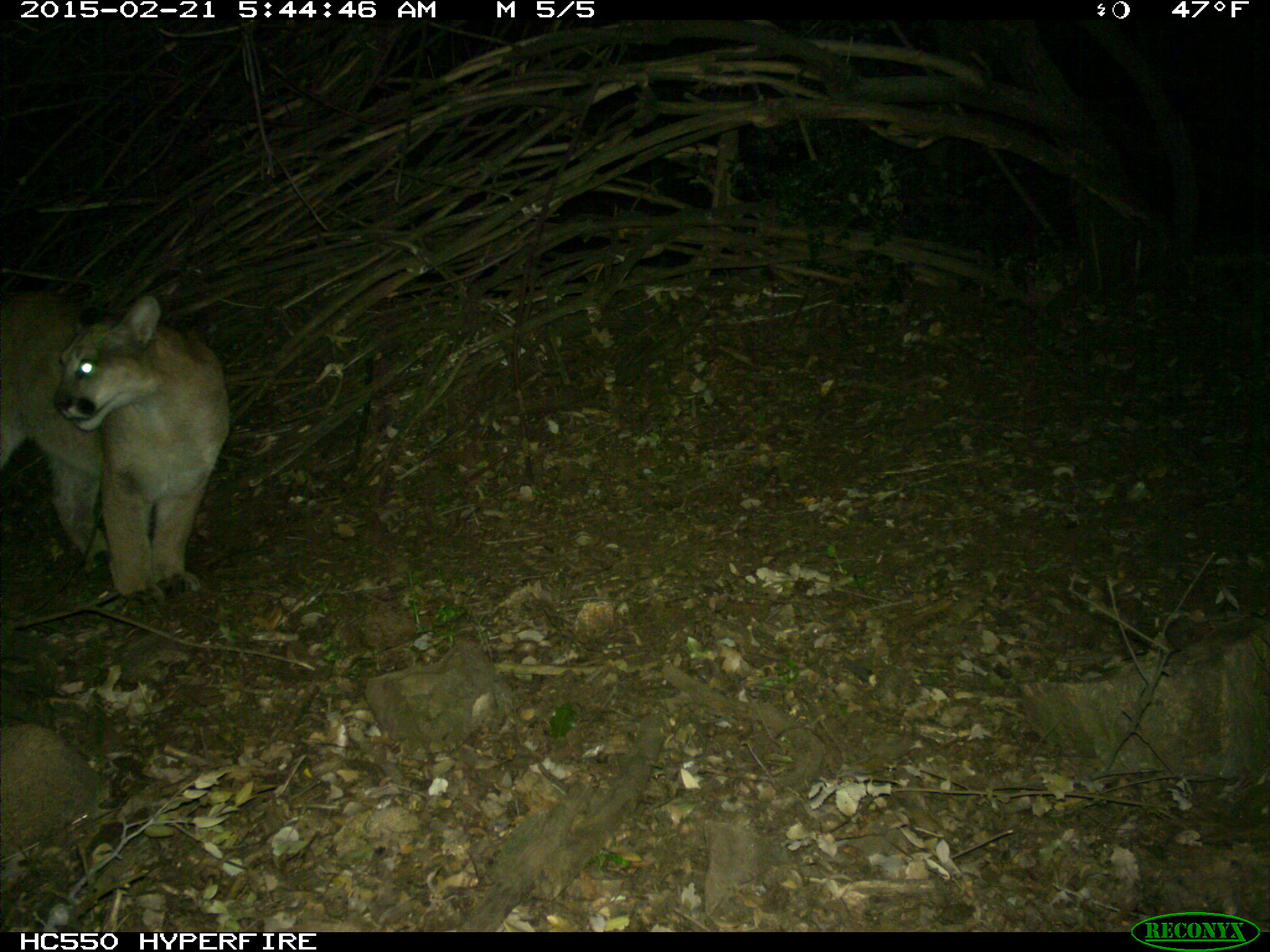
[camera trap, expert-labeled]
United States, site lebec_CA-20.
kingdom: Animalia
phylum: Chordata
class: Mammalia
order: Carnivora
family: Felidae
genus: Puma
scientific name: Puma concolor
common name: mountain lion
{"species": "Puma concolor (mountain lion)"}